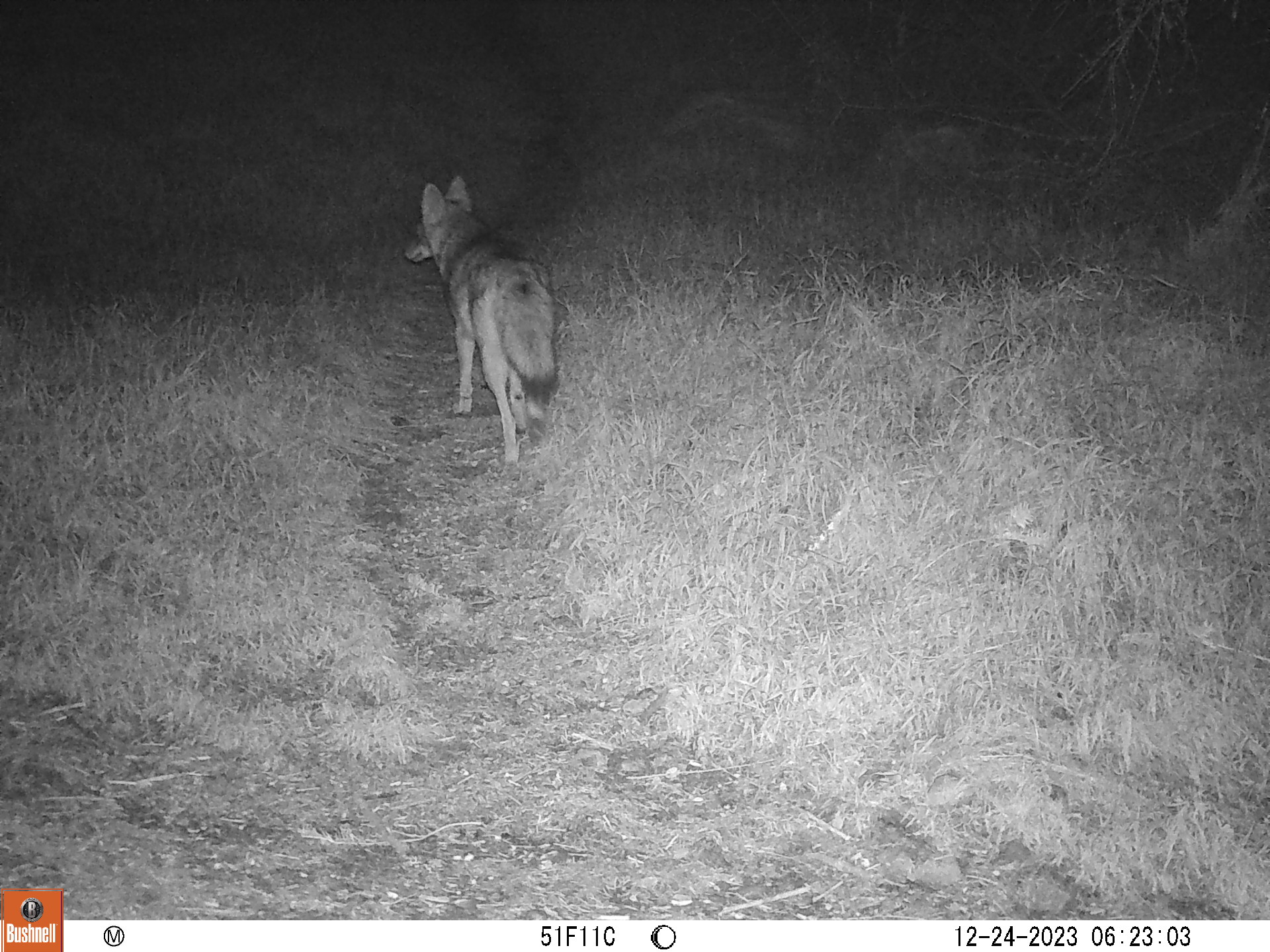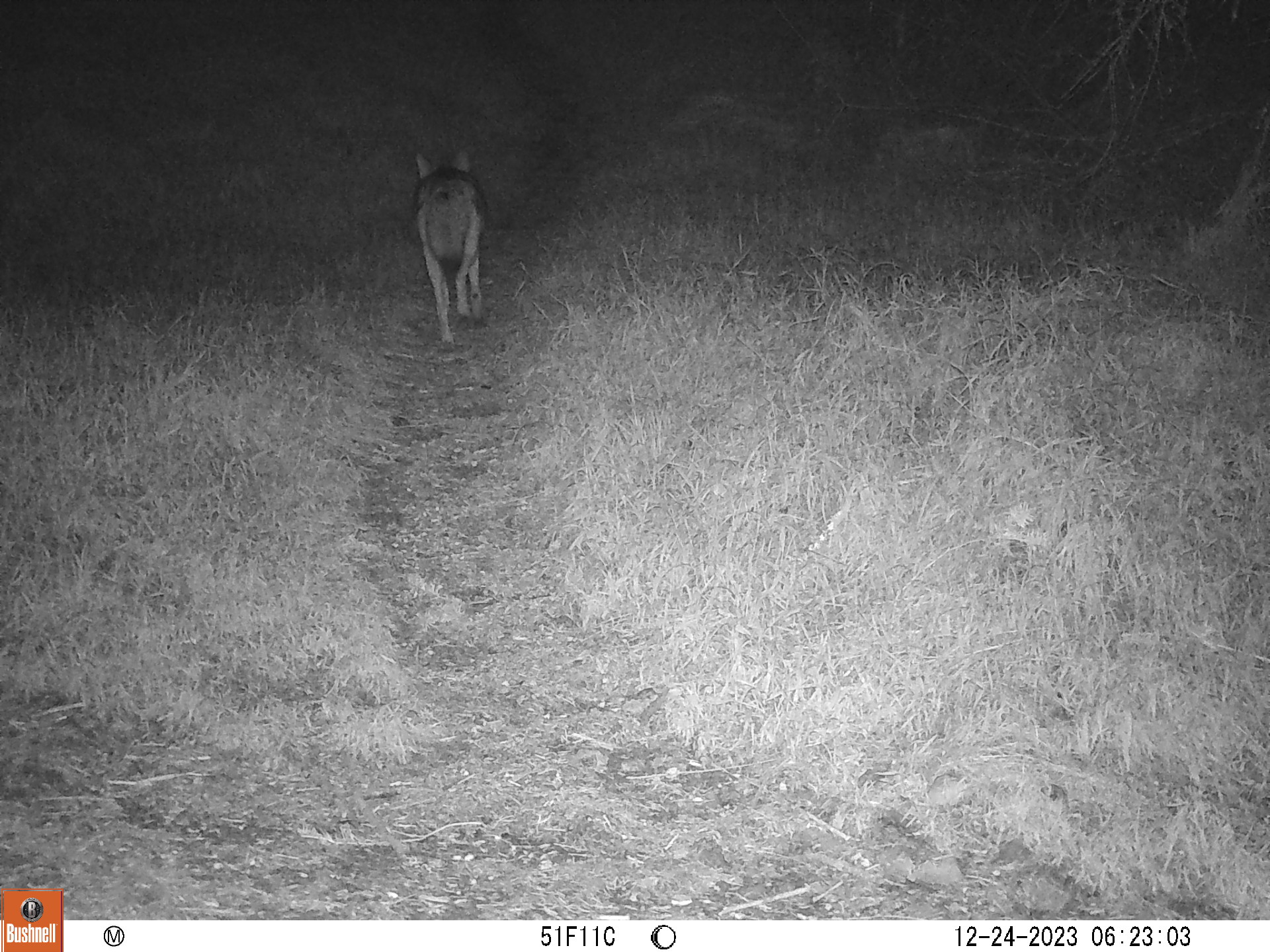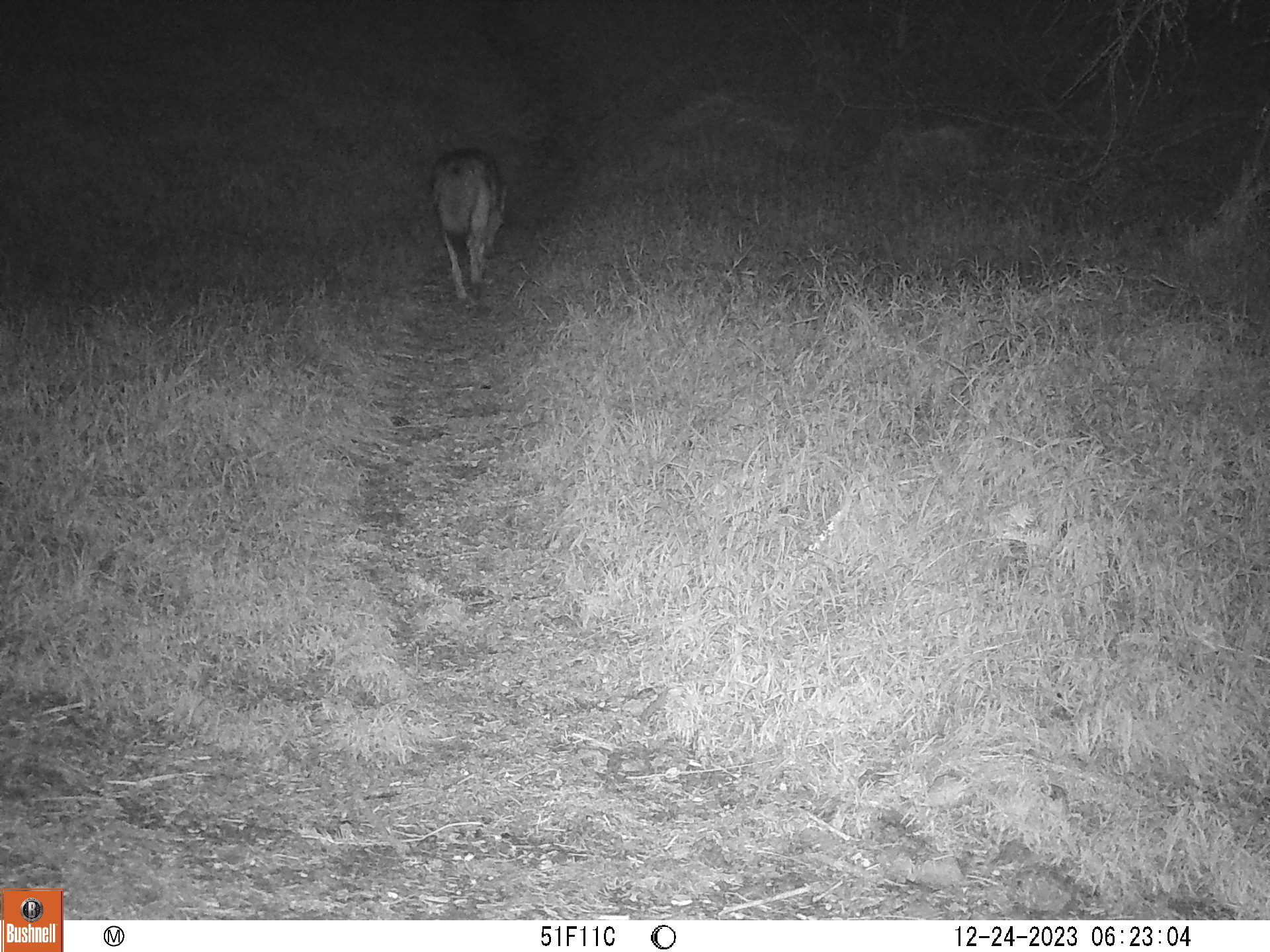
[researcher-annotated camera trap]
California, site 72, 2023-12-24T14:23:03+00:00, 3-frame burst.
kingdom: Animalia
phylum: Chordata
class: Mammalia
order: Carnivora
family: Canidae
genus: Canis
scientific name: Canis latrans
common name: coyote